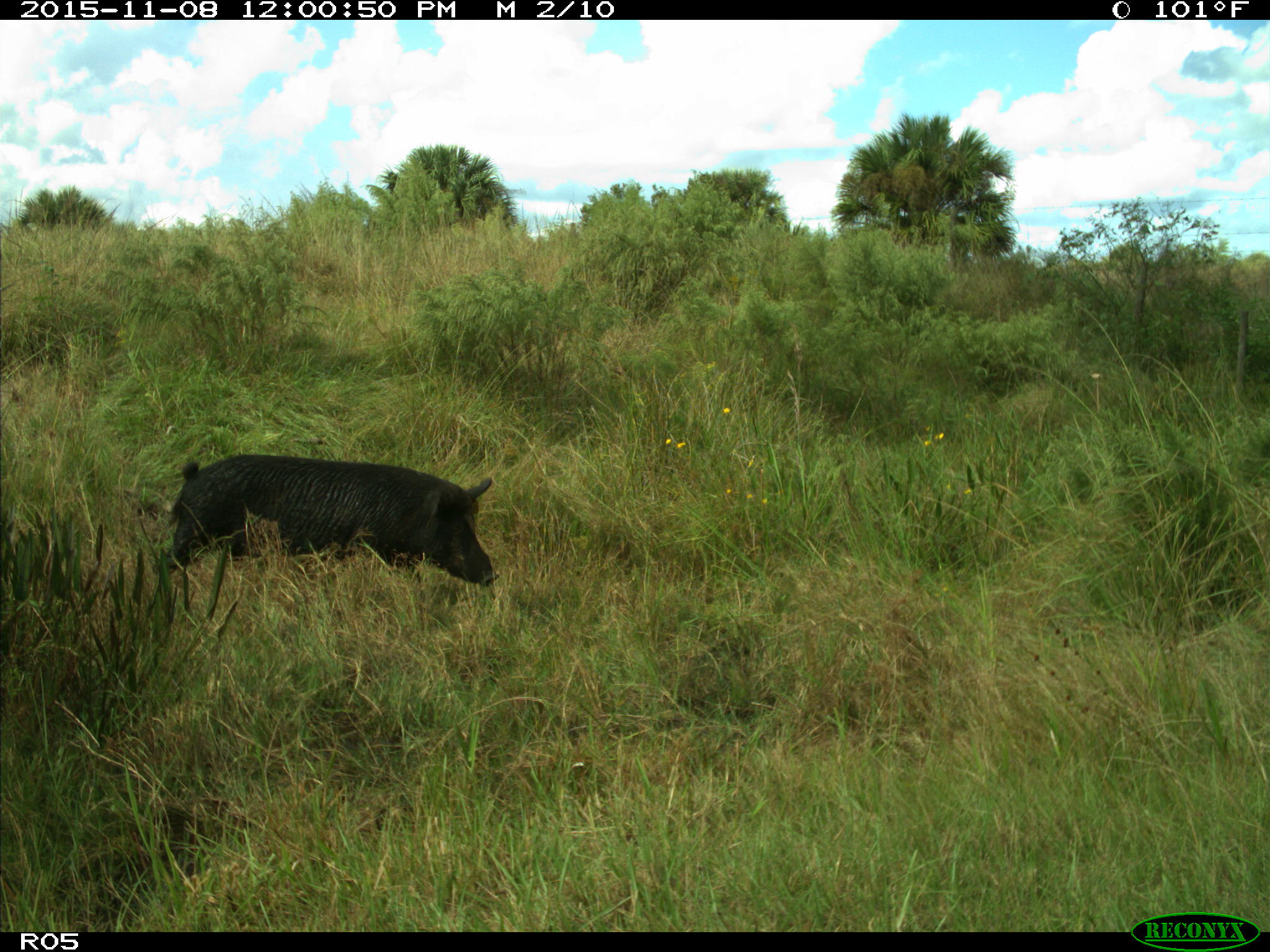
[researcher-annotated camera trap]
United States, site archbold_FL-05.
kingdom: Animalia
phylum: Chordata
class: Mammalia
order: Artiodactyla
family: Suidae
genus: Sus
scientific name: Sus scrofa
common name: wild boar